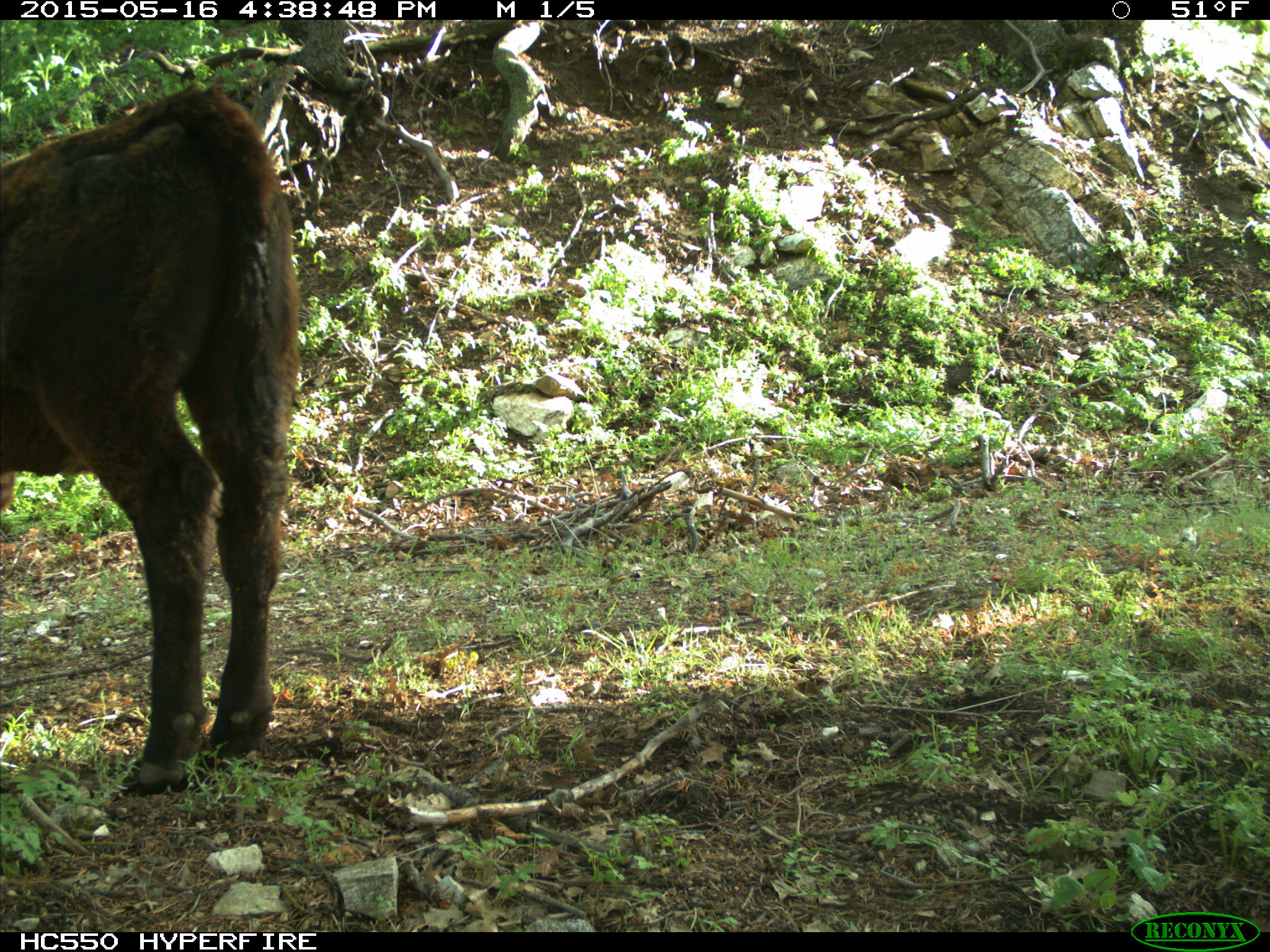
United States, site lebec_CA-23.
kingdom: Animalia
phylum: Chordata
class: Mammalia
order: Artiodactyla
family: Bovidae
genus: Bos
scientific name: Bos taurus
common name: domestic cow